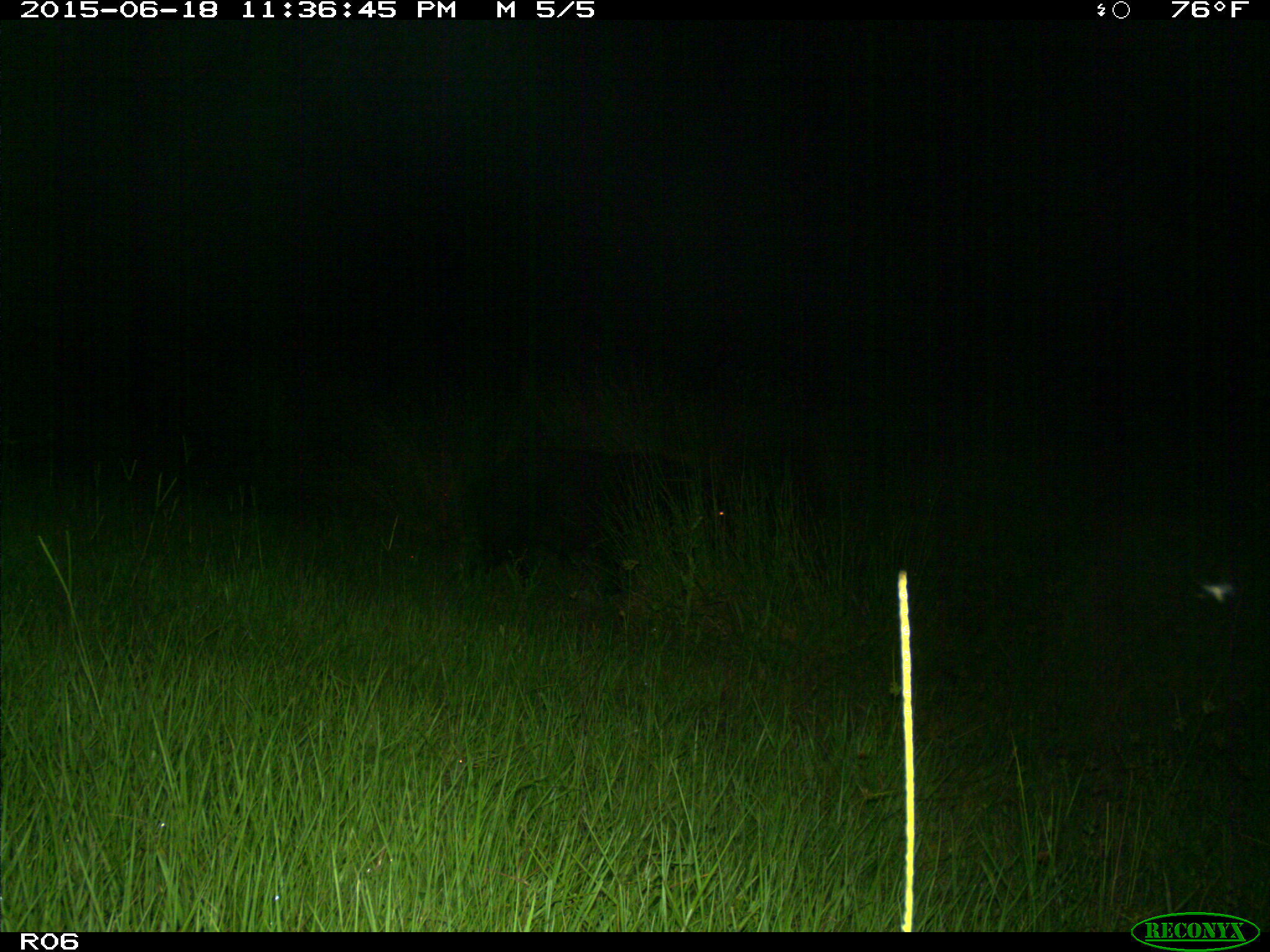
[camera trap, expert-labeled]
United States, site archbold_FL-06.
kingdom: Animalia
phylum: Chordata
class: Mammalia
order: Artiodactyla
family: Suidae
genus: Sus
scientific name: Sus scrofa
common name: wild boar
Sus scrofa (wild boar).